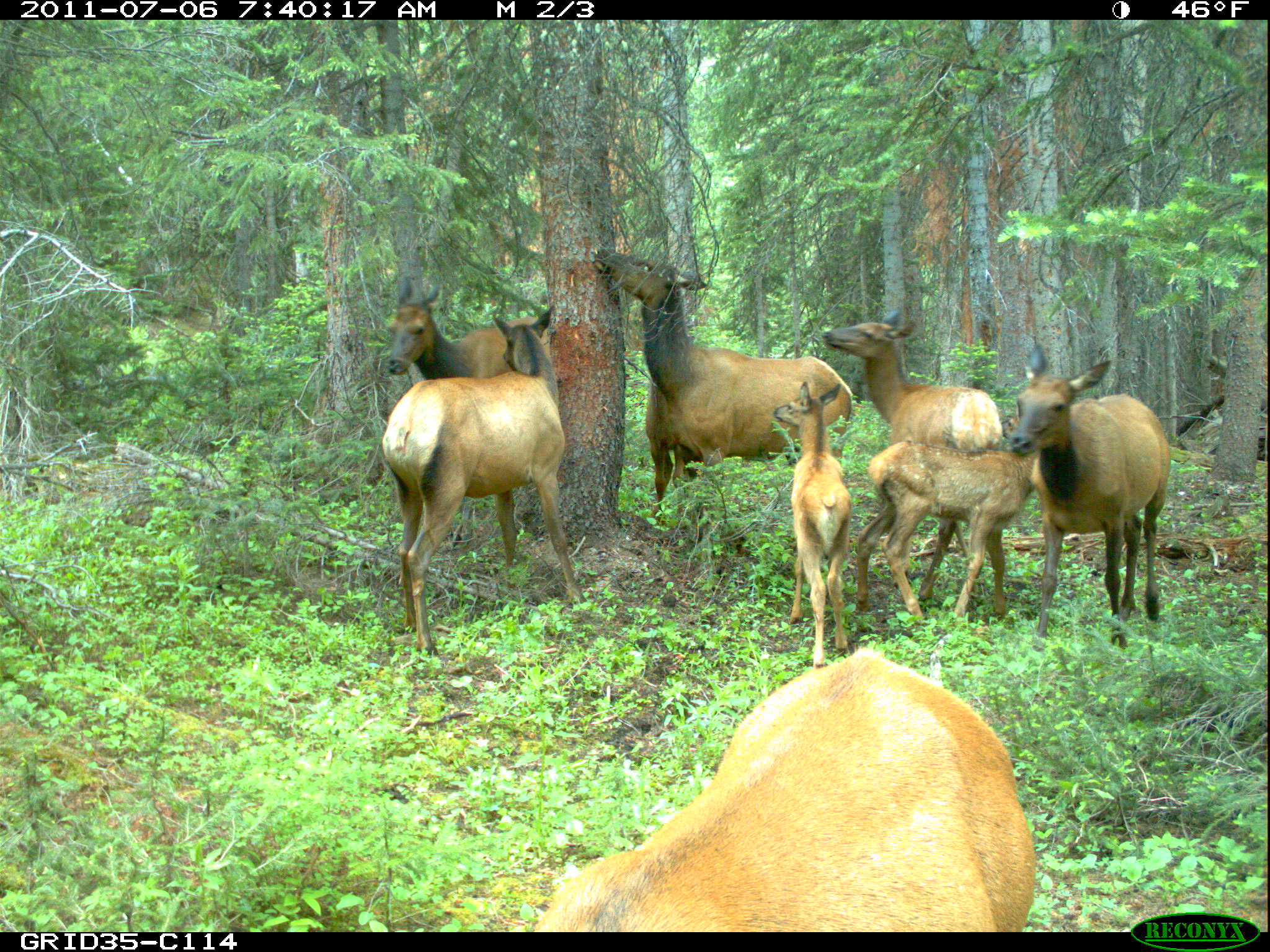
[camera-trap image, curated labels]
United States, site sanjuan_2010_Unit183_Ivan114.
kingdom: Animalia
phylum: Chordata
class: Mammalia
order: Artiodactyla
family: Cervidae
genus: Cervus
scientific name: Cervus elaphus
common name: red deer